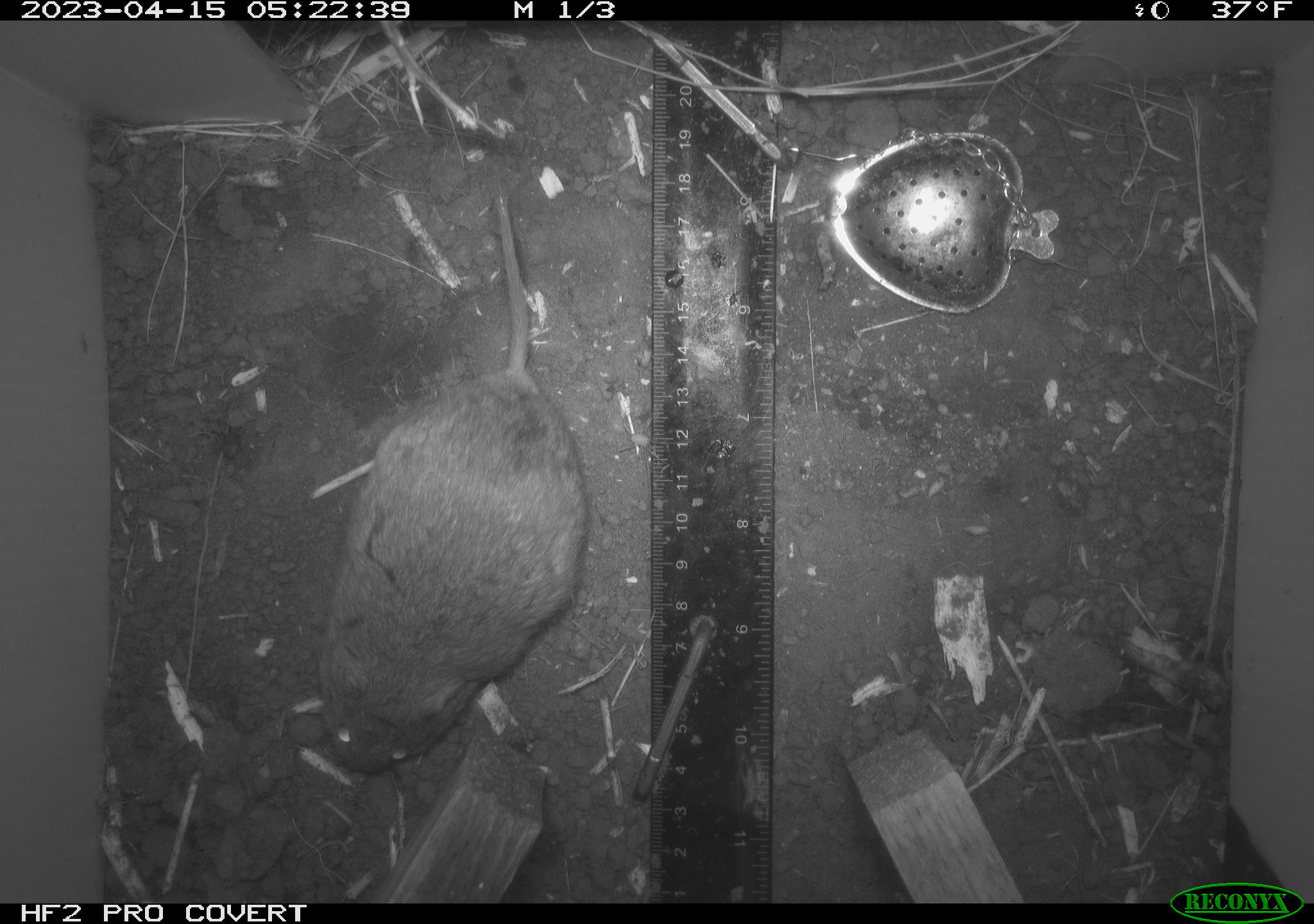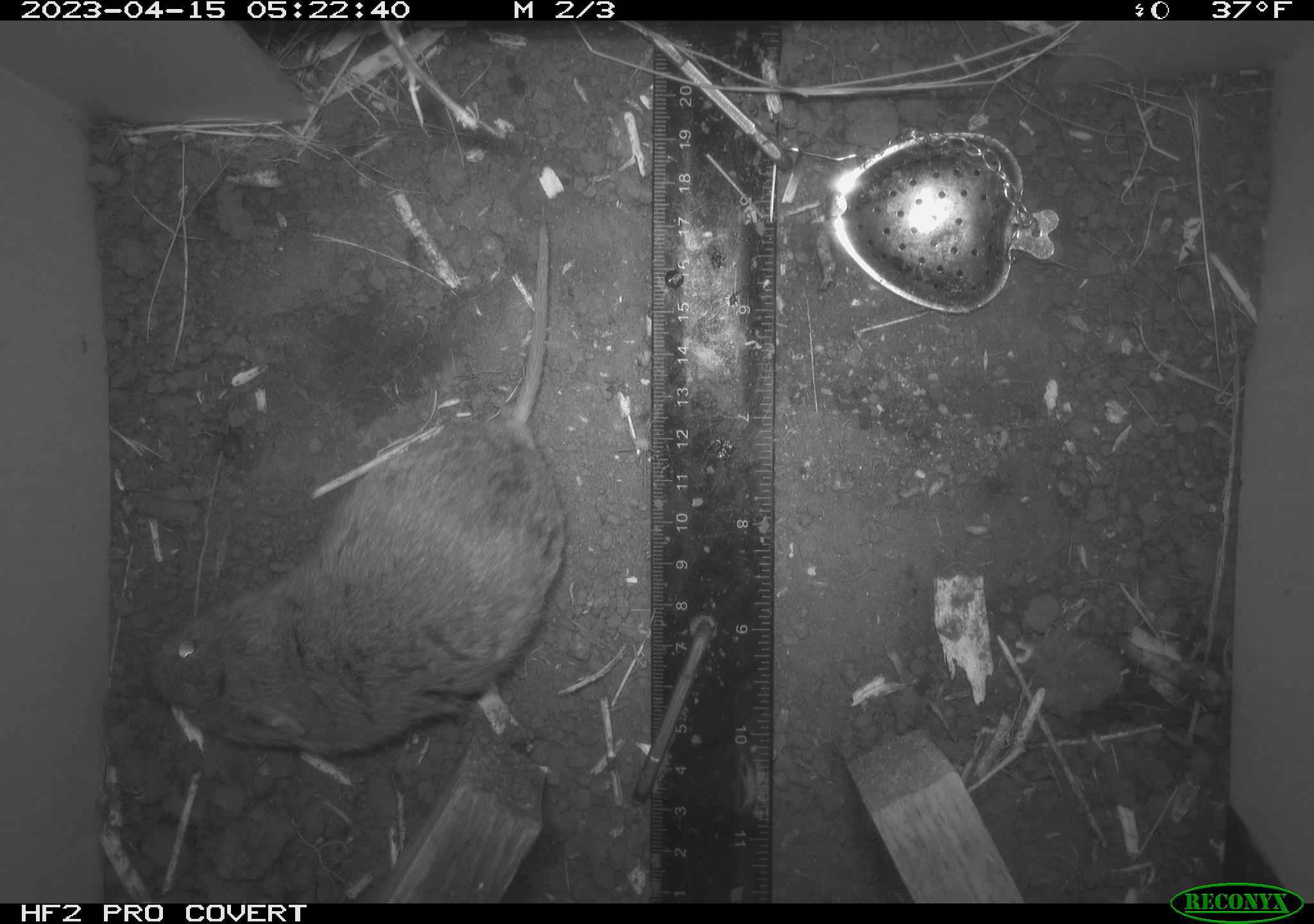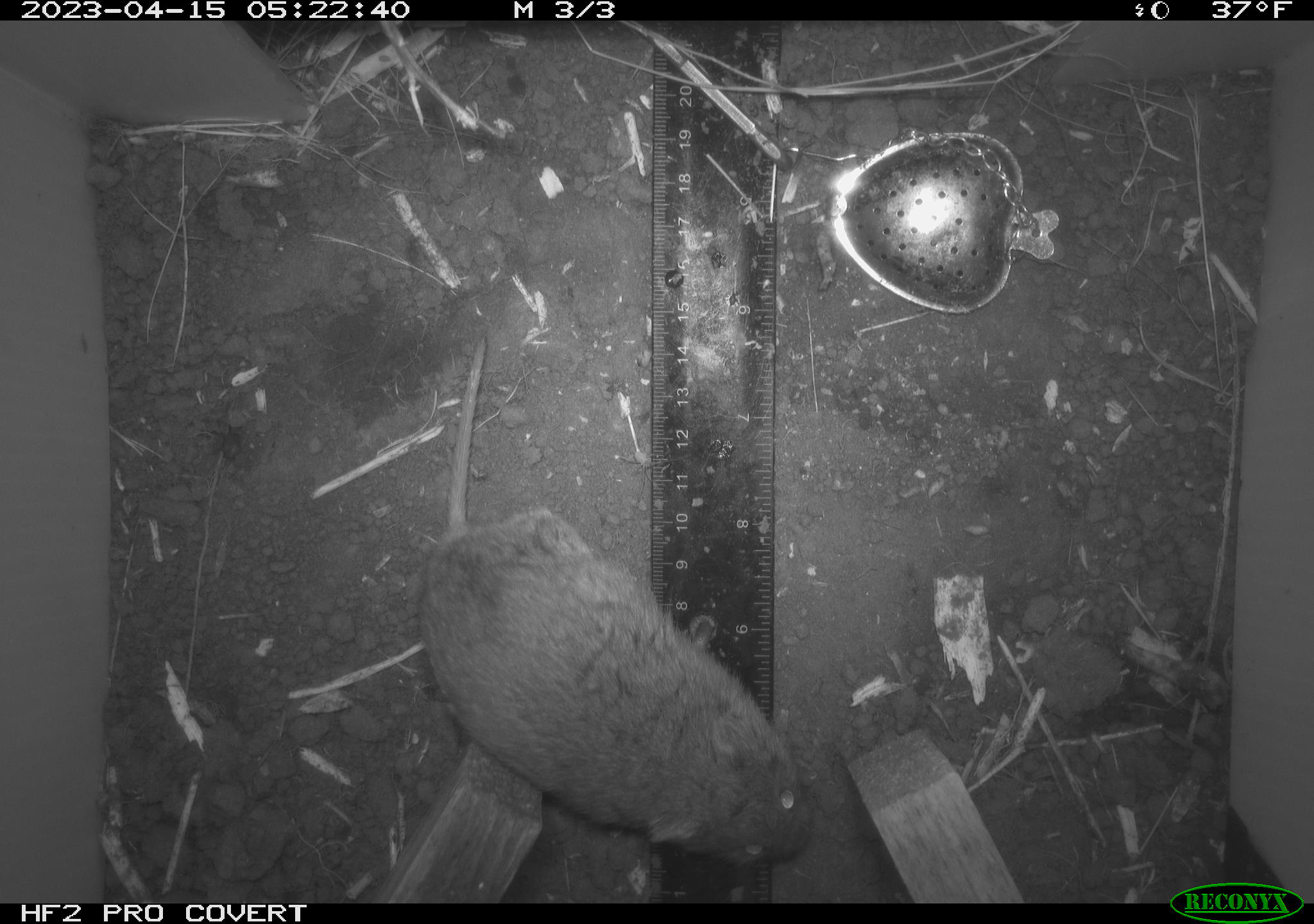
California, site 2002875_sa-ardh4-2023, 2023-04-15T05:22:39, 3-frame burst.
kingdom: Animalia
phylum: Chordata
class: Mammalia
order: Rodentia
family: Cricetidae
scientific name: Arvicolinae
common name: voles, lemmings, and muskrats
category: arvicolinae subfamily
Arvicolinae subfamily (voles, lemmings, and muskrats) (Arvicolinae).